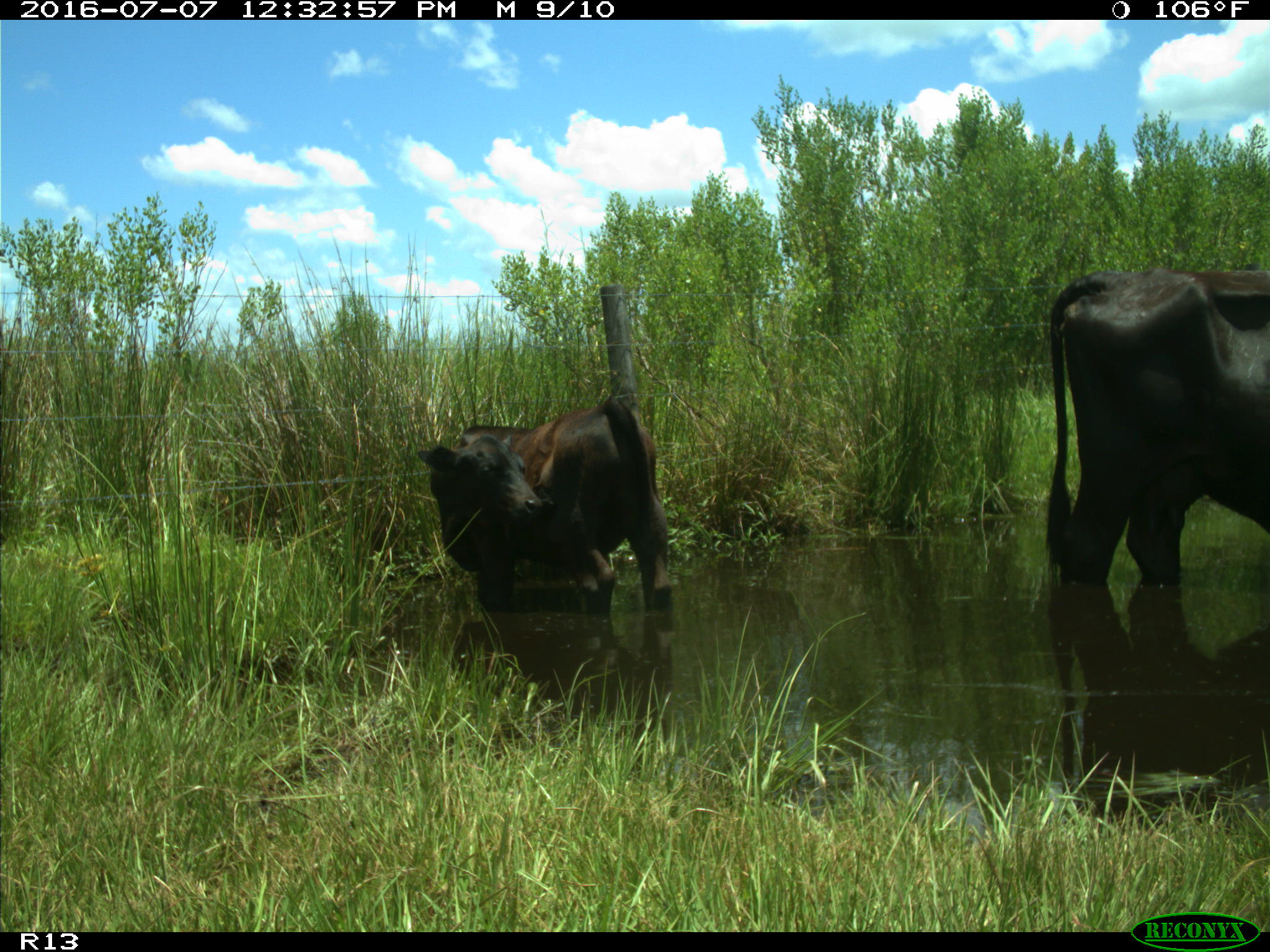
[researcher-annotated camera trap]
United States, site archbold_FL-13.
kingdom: Animalia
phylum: Chordata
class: Mammalia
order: Artiodactyla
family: Bovidae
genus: Bos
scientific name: Bos taurus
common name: domestic cow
Bos taurus (domestic cow).